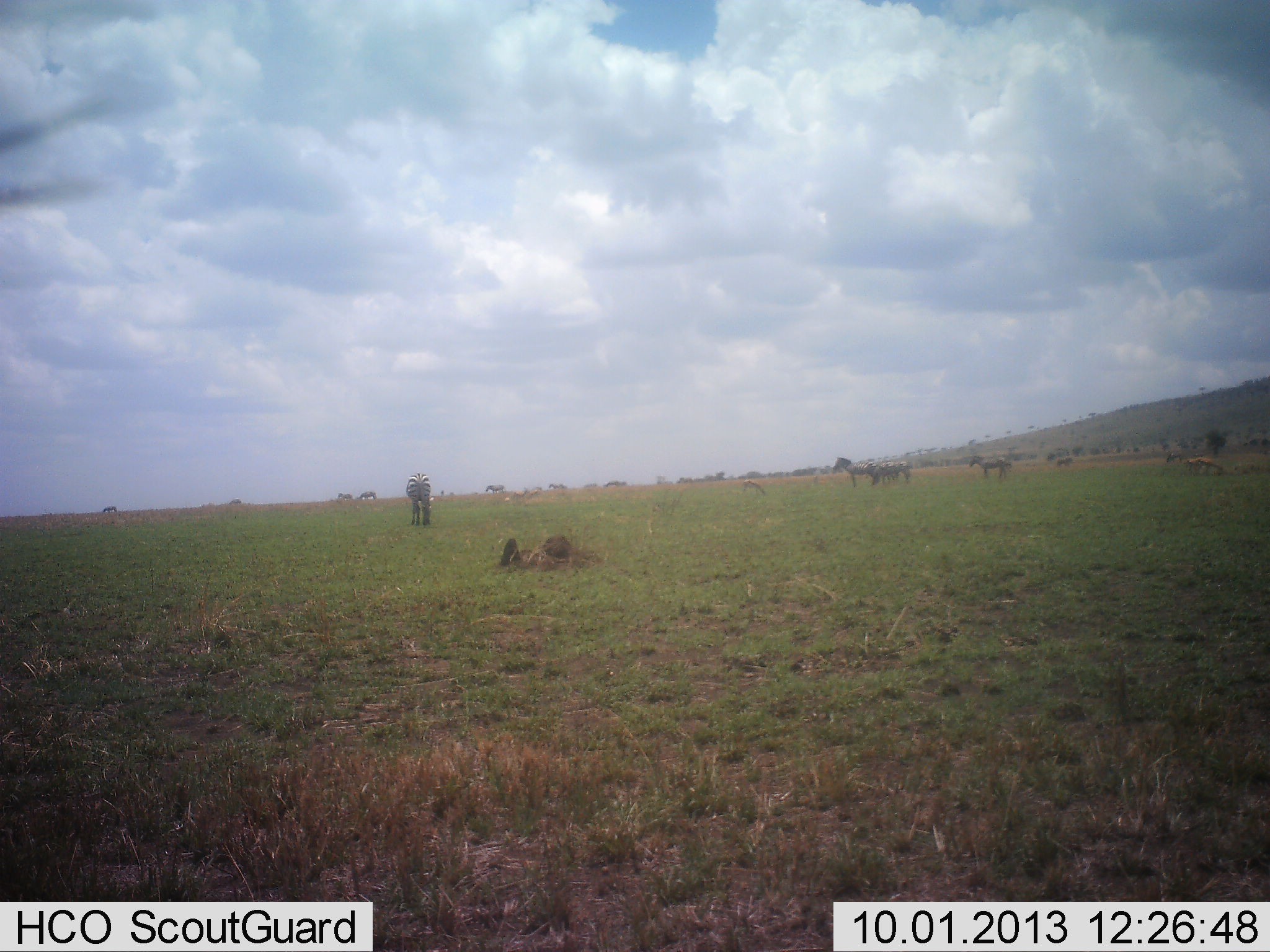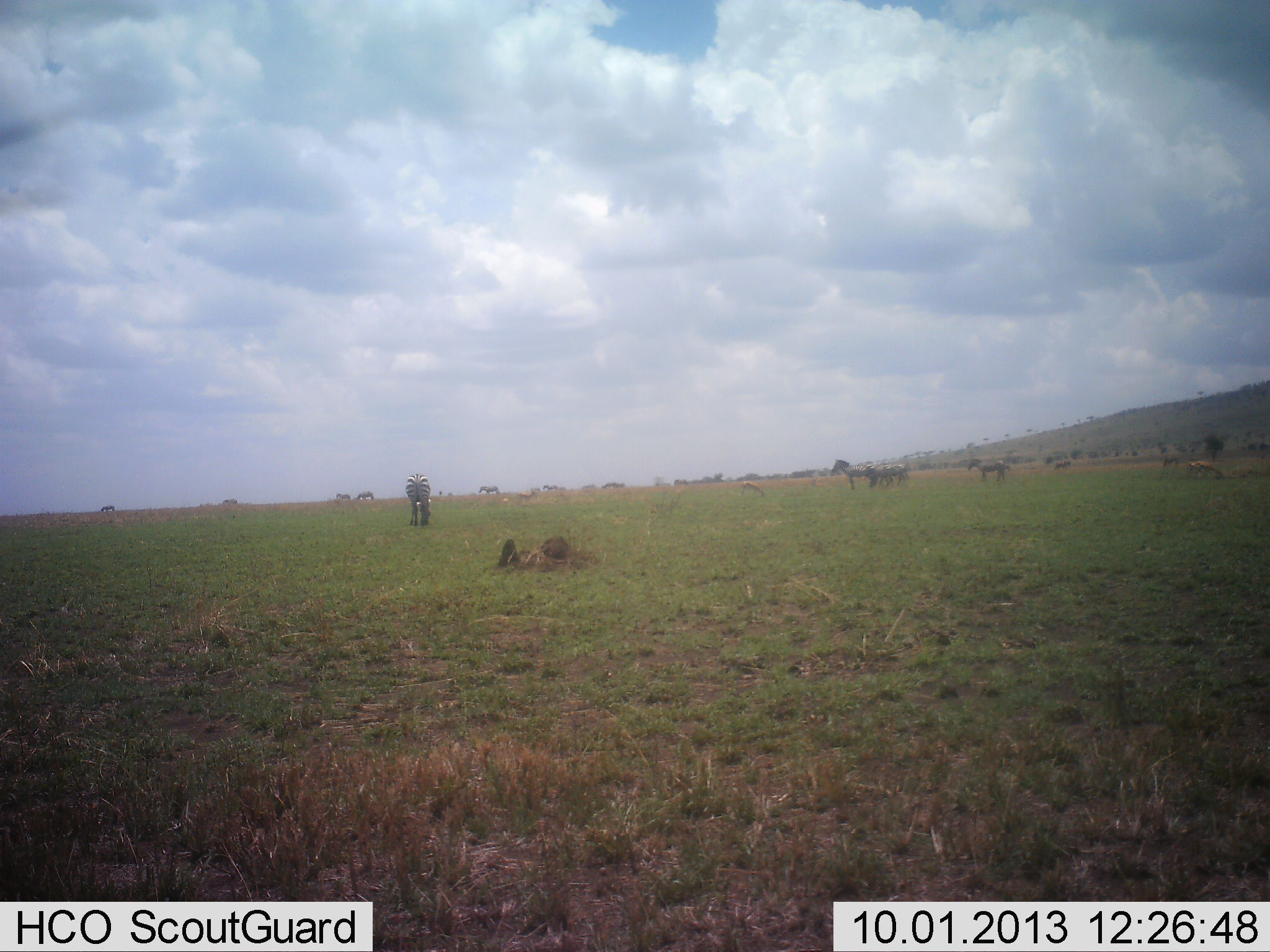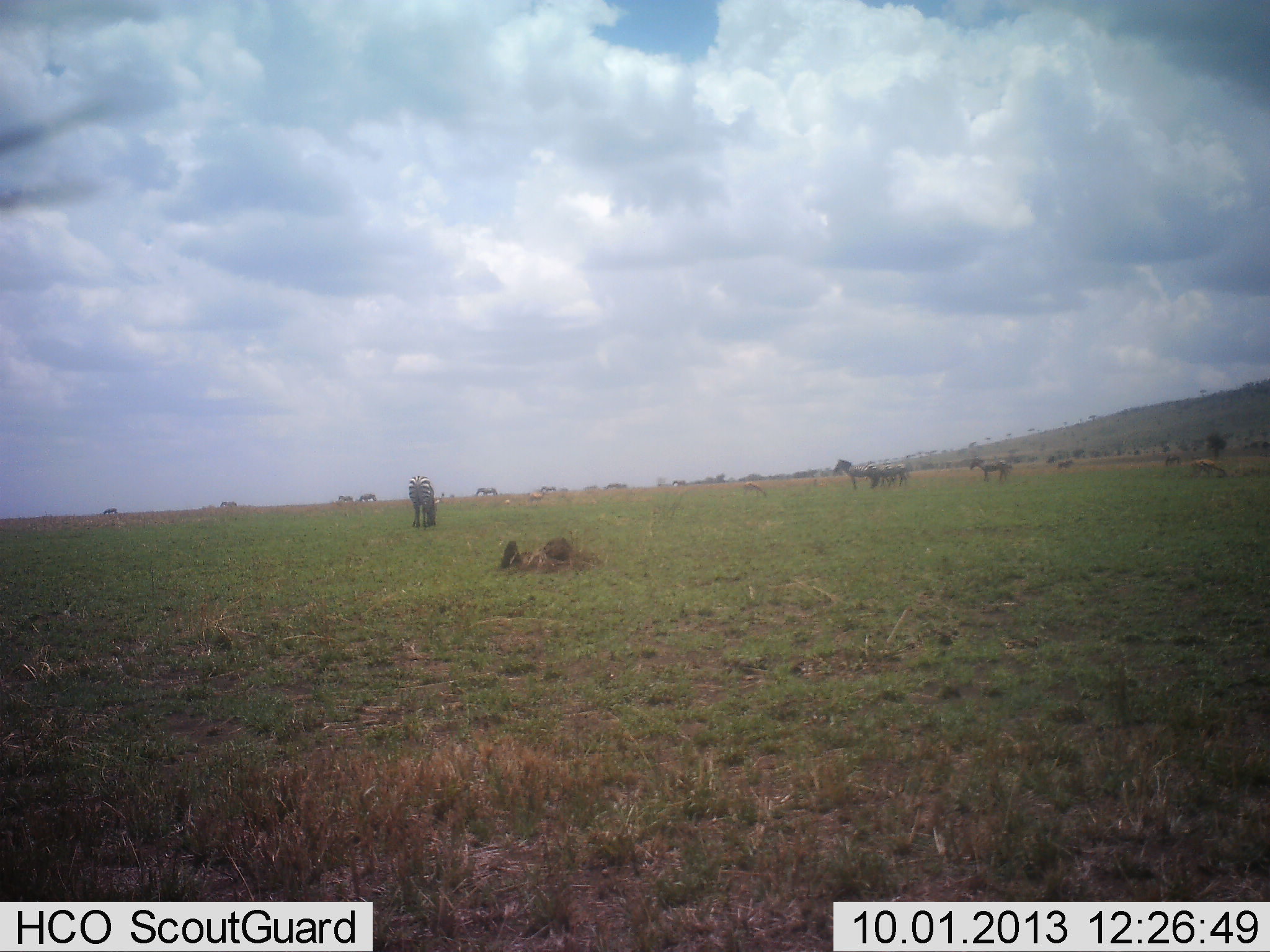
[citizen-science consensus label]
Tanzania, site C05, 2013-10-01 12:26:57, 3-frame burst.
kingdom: Animalia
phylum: Chordata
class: Mammalia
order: Perissodactyla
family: Equidae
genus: Equus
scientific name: Equus quagga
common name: plains zebra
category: zebra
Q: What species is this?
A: Zebra (plains zebra) (Equus quagga).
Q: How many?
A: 11-50.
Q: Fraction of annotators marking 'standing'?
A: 78%.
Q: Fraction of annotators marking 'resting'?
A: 3%.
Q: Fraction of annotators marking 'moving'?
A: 53%.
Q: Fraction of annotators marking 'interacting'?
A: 0%.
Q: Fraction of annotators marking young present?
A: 3%.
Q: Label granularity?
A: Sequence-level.